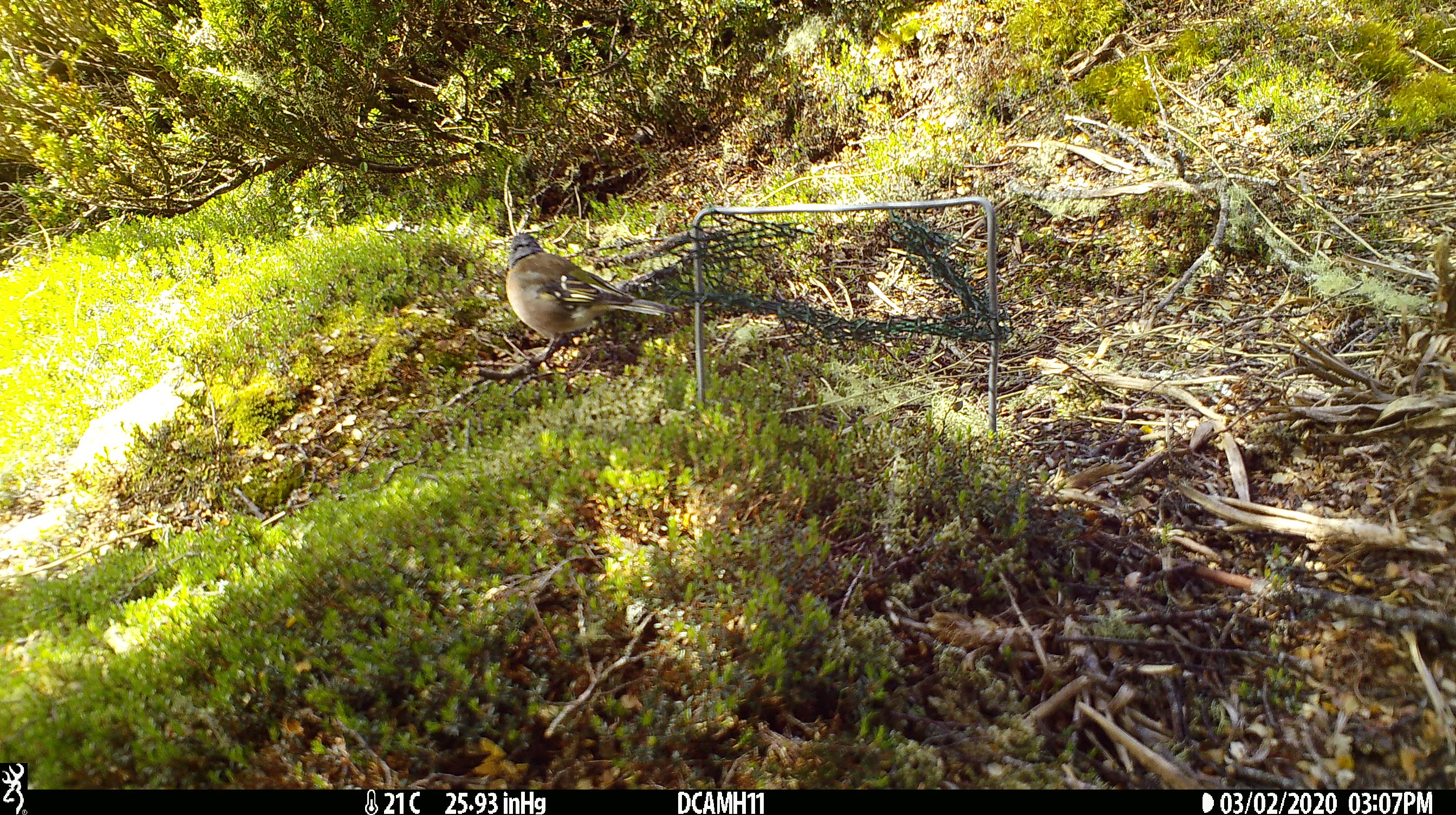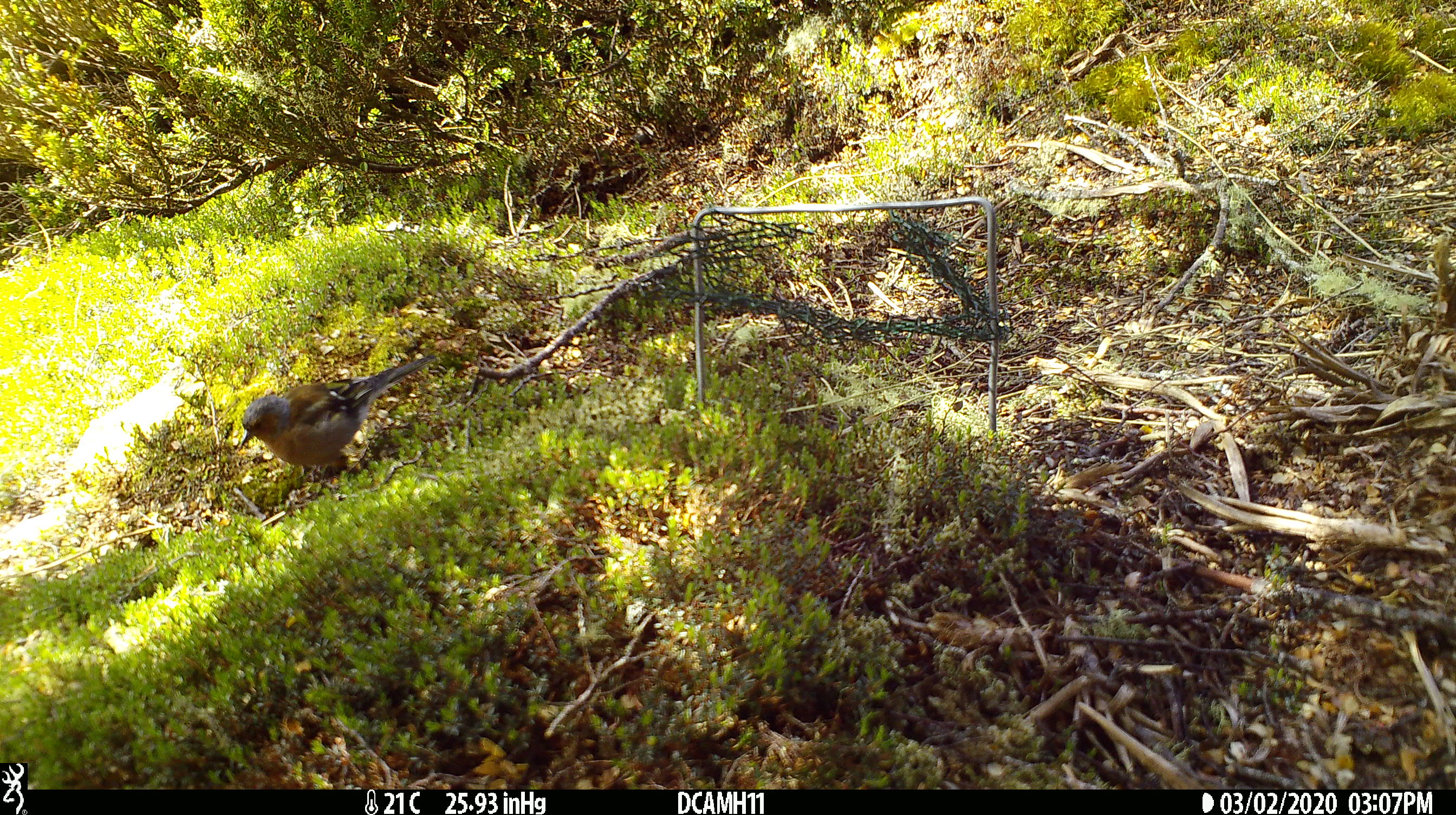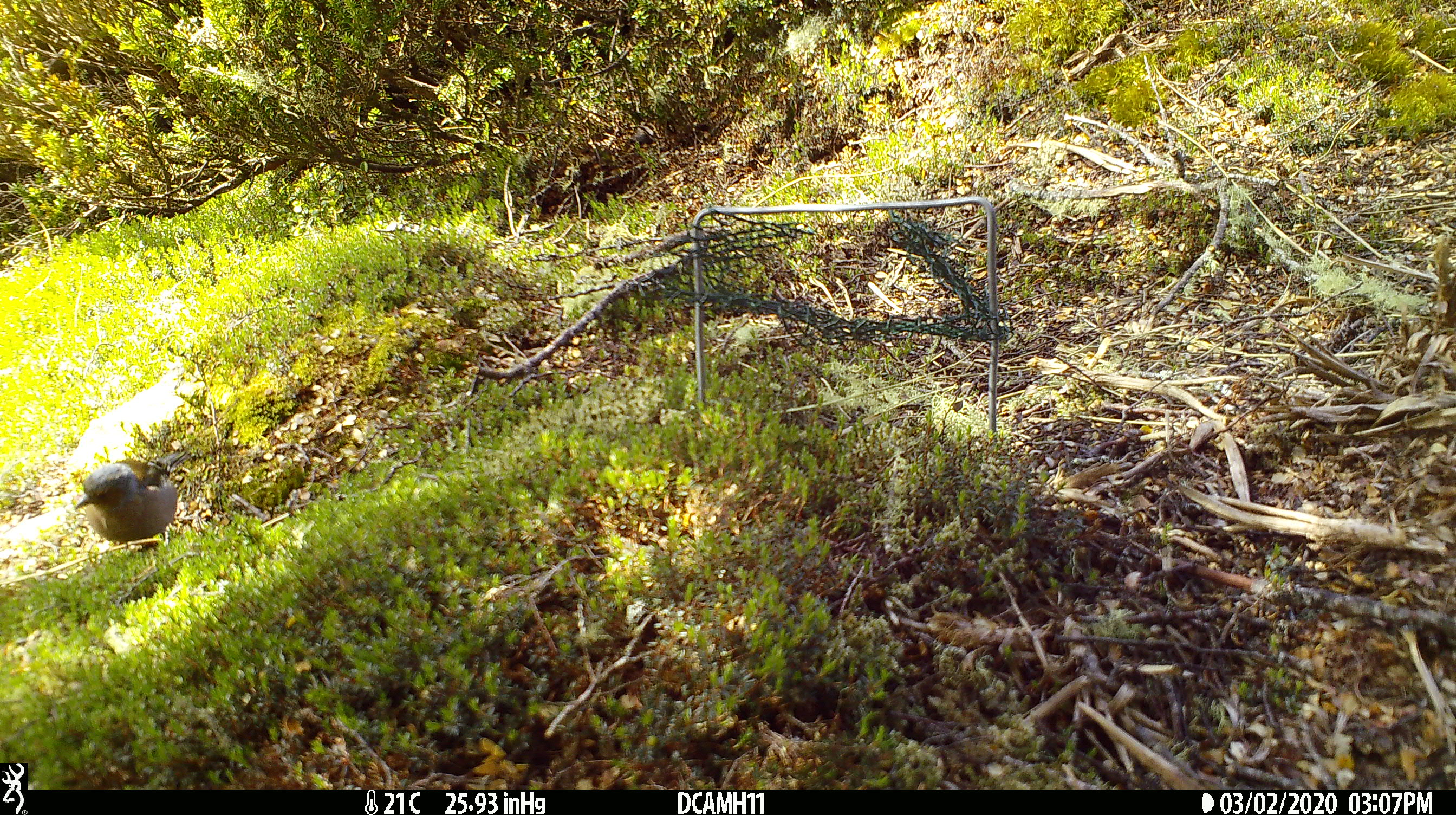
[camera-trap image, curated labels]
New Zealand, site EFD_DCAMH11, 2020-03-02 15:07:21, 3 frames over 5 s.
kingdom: Animalia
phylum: Chordata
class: Aves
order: Passeriformes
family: Fringillidae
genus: Fringilla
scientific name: Fringilla coelebs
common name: common chaffinch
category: chaffinch